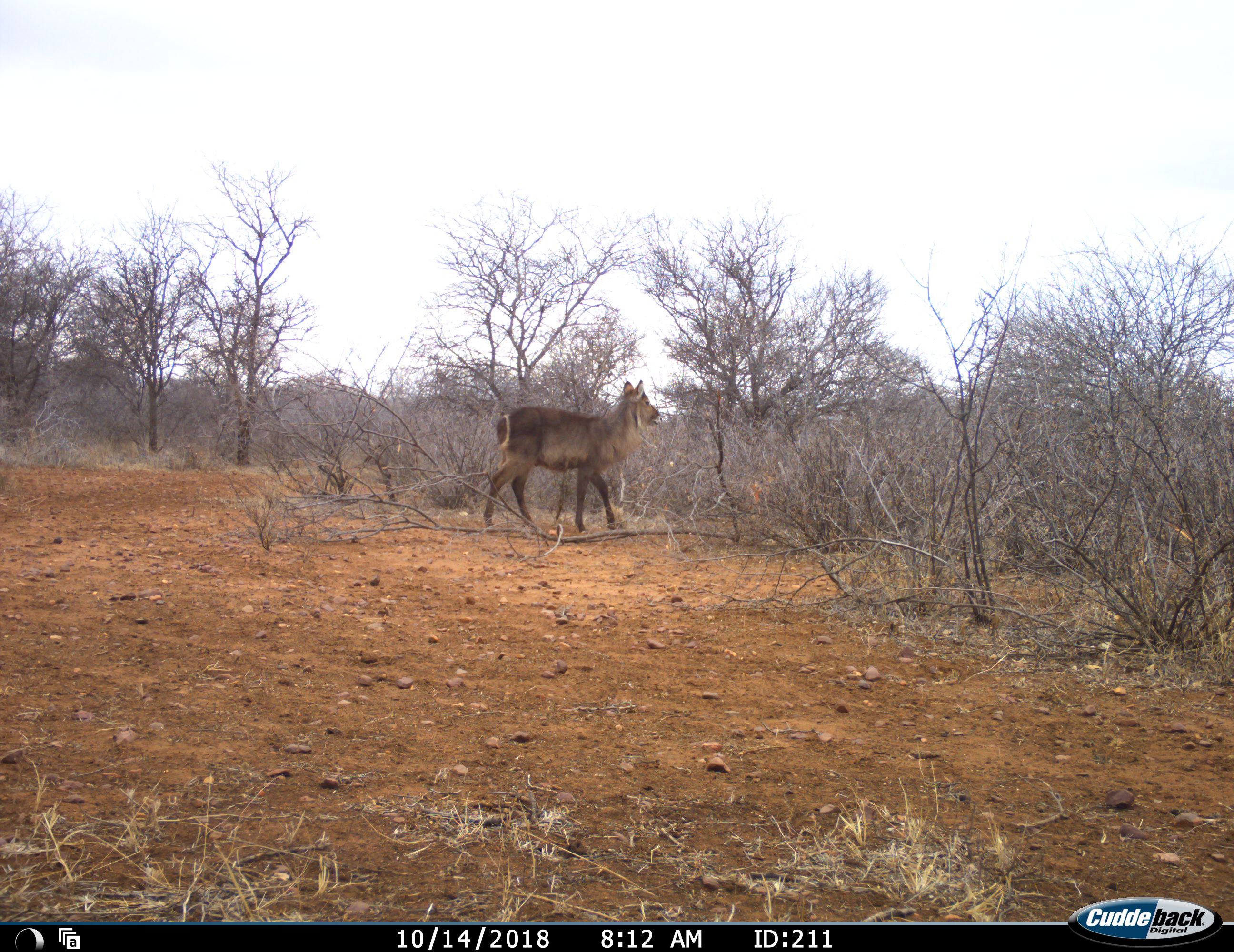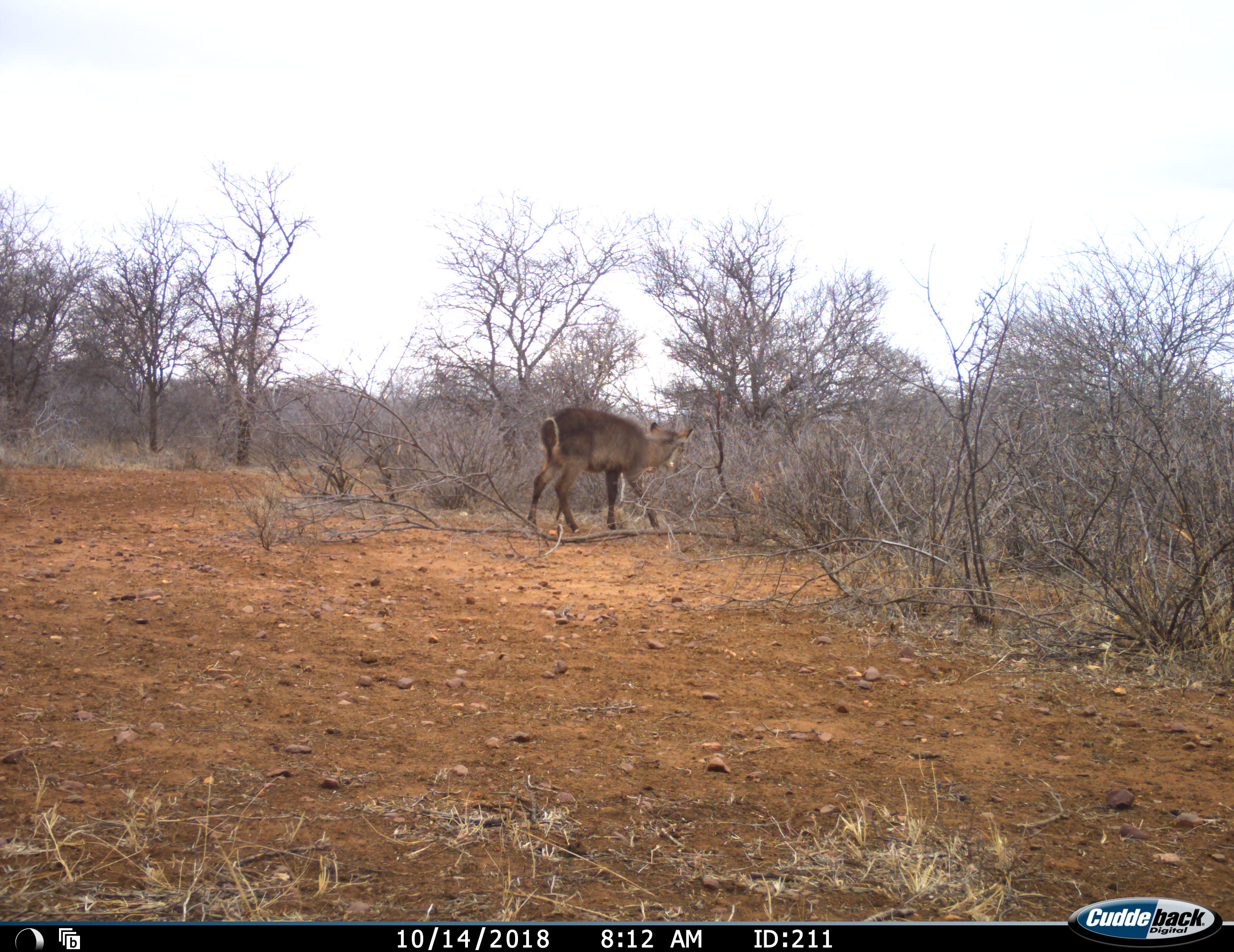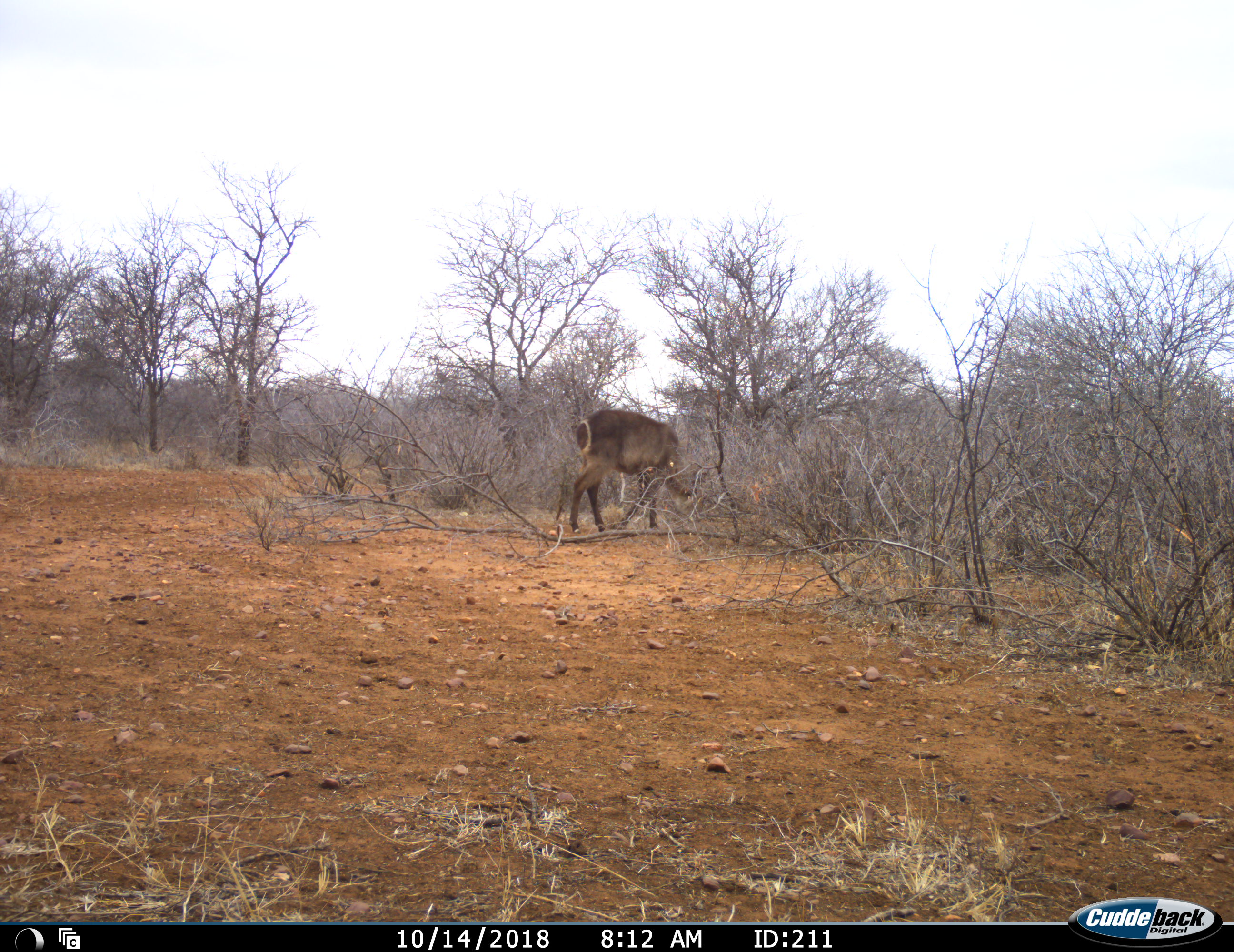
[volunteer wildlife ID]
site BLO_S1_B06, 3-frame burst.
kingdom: Animalia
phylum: Chordata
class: Mammalia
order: Artiodactyla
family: Bovidae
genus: Kobus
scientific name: Kobus ellipsiprymnus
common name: waterbuck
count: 1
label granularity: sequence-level